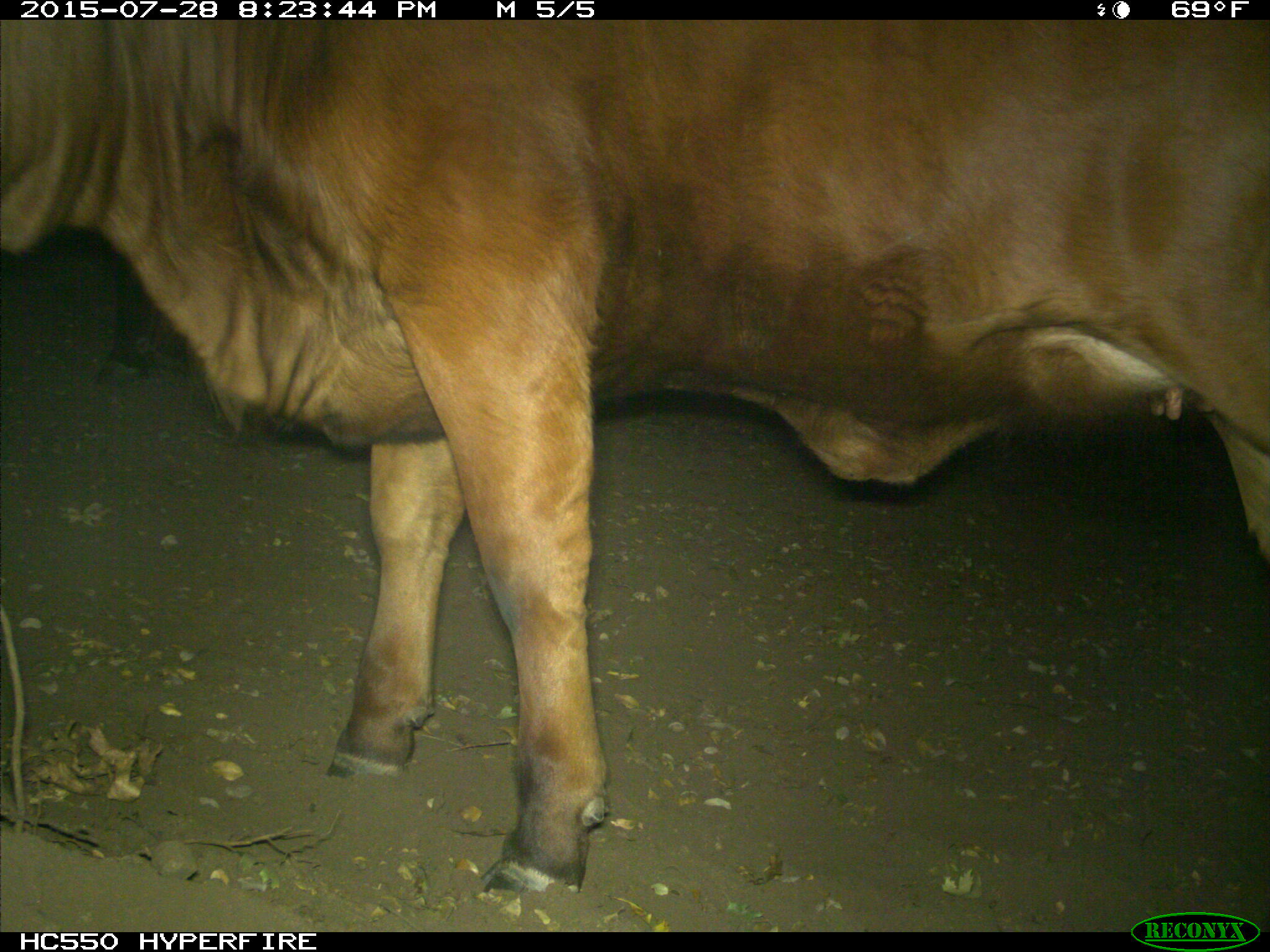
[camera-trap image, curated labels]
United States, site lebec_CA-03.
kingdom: Animalia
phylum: Chordata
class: Mammalia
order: Artiodactyla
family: Bovidae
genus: Bos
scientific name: Bos taurus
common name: domestic cow